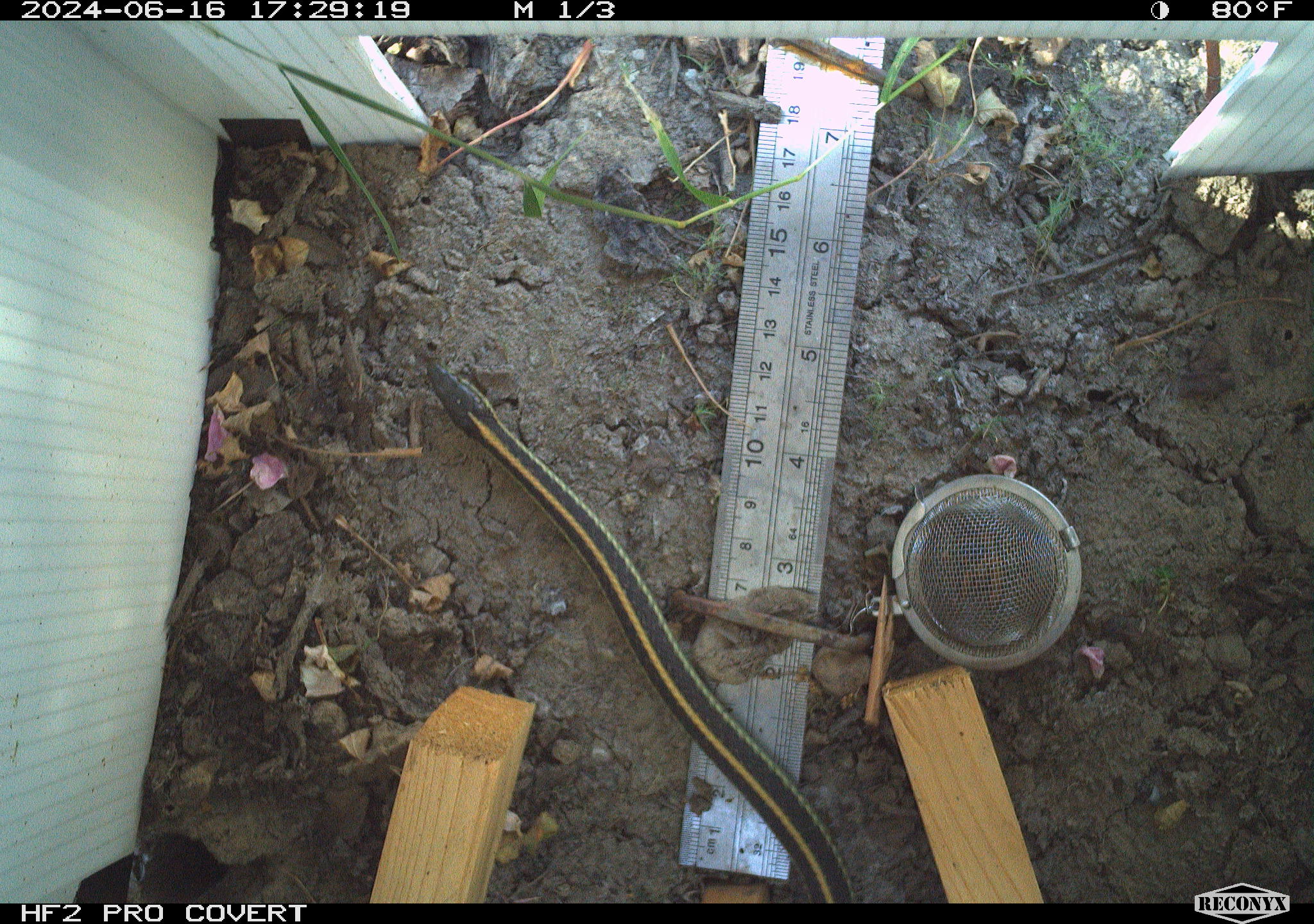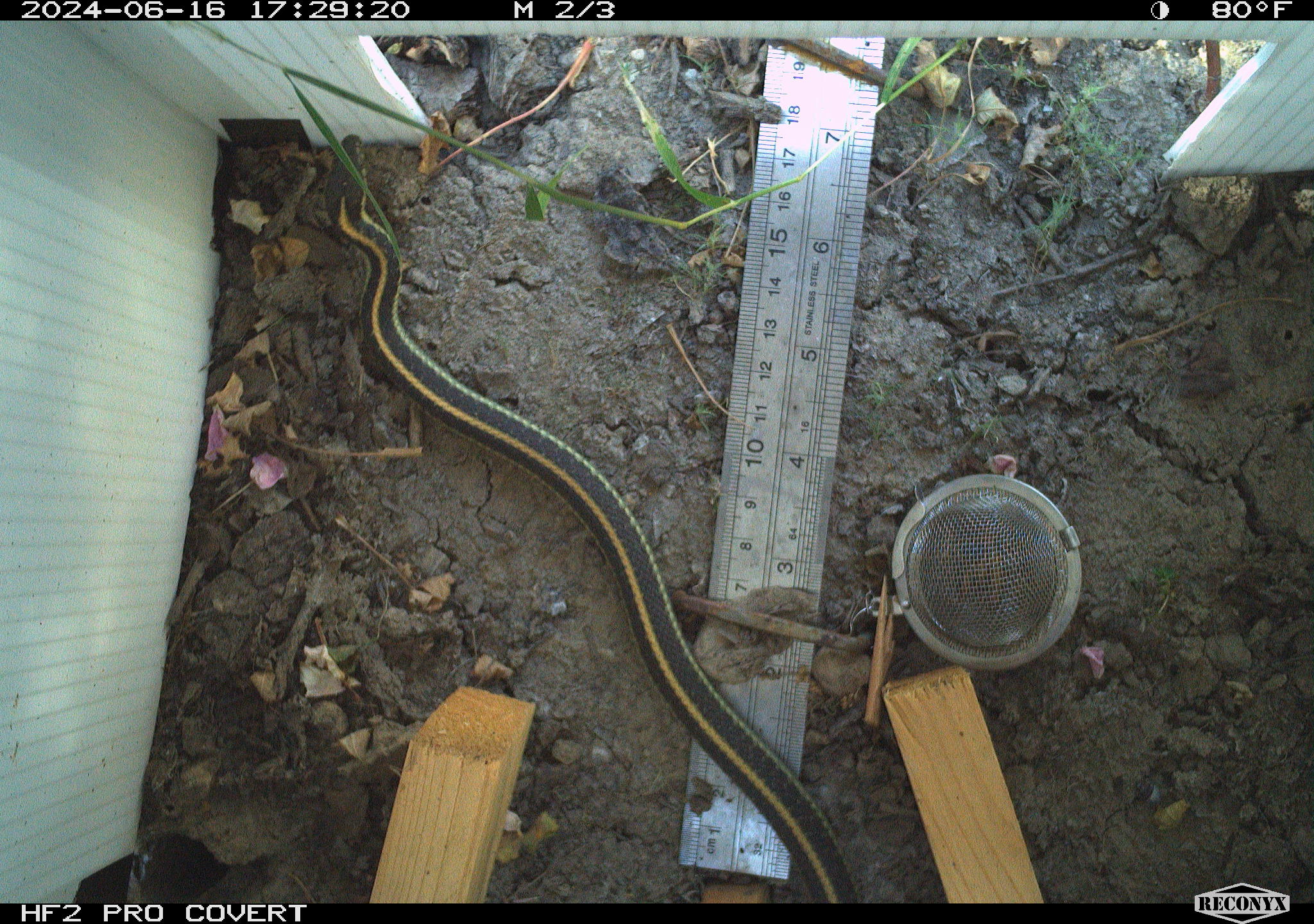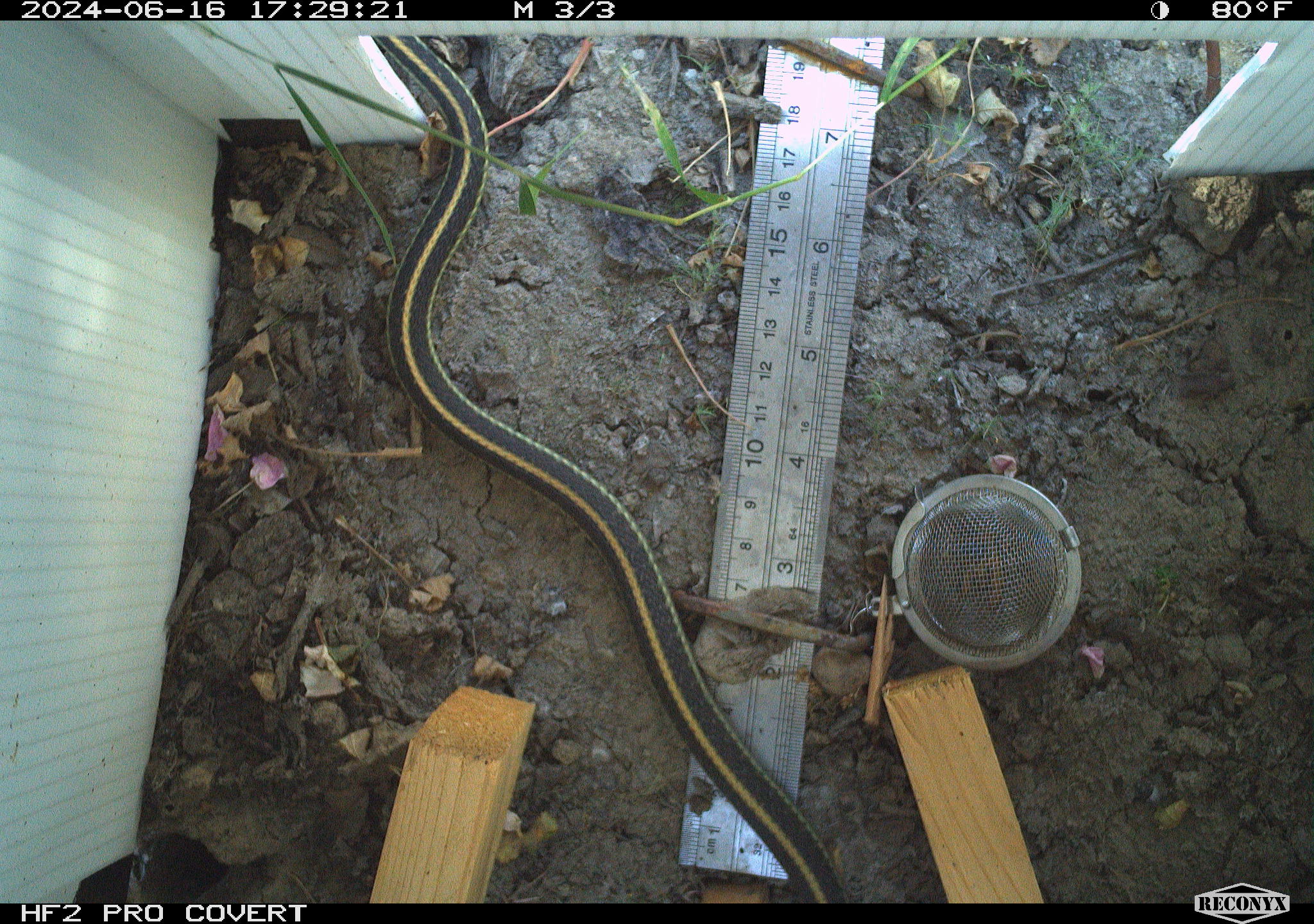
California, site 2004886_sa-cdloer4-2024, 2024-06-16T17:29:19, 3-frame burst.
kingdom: Animalia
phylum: Chordata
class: Reptilia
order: Squamata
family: Colubridae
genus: Thamnophis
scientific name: Thamnophis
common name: american gartersnakes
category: thamnophis species